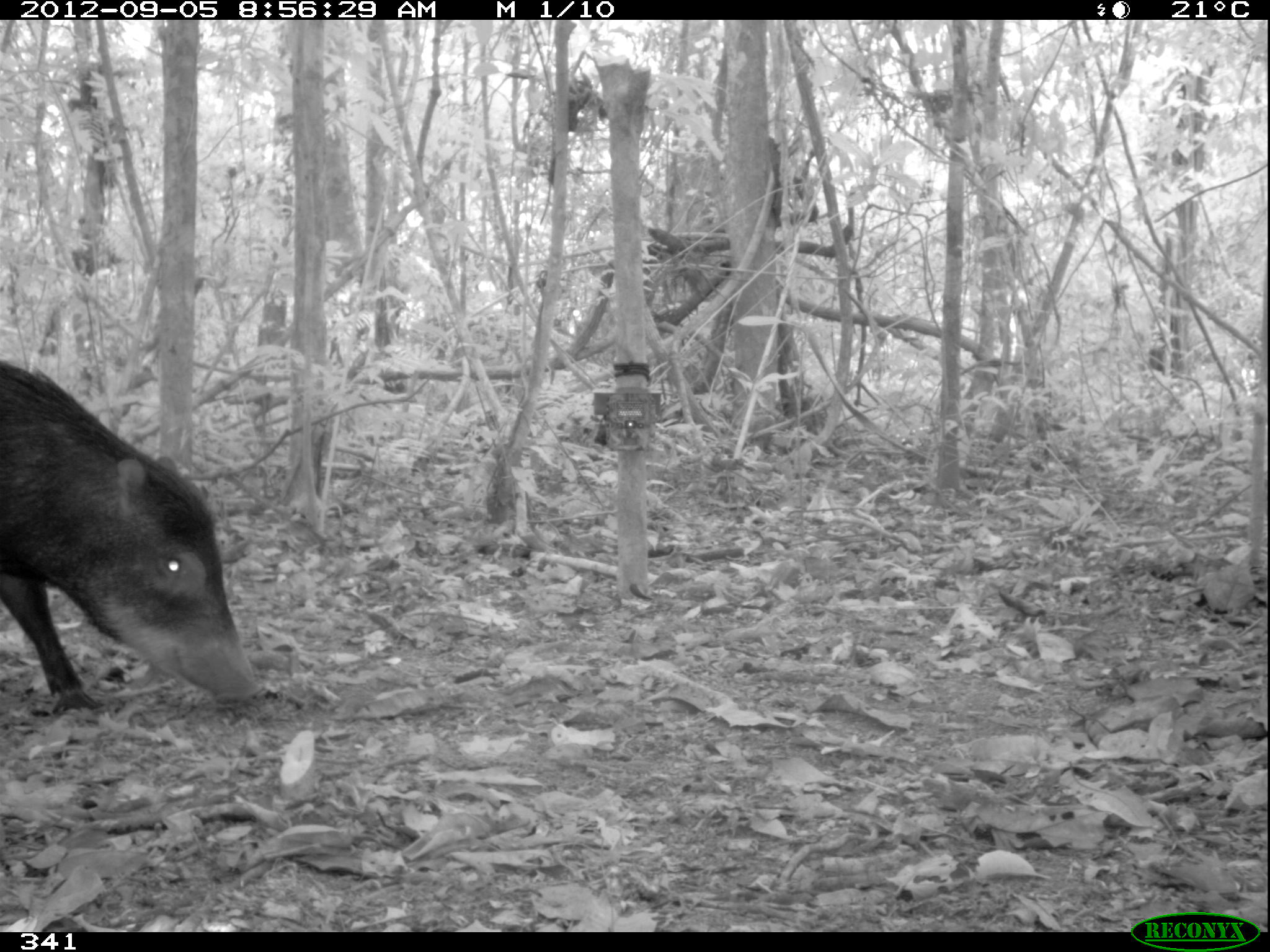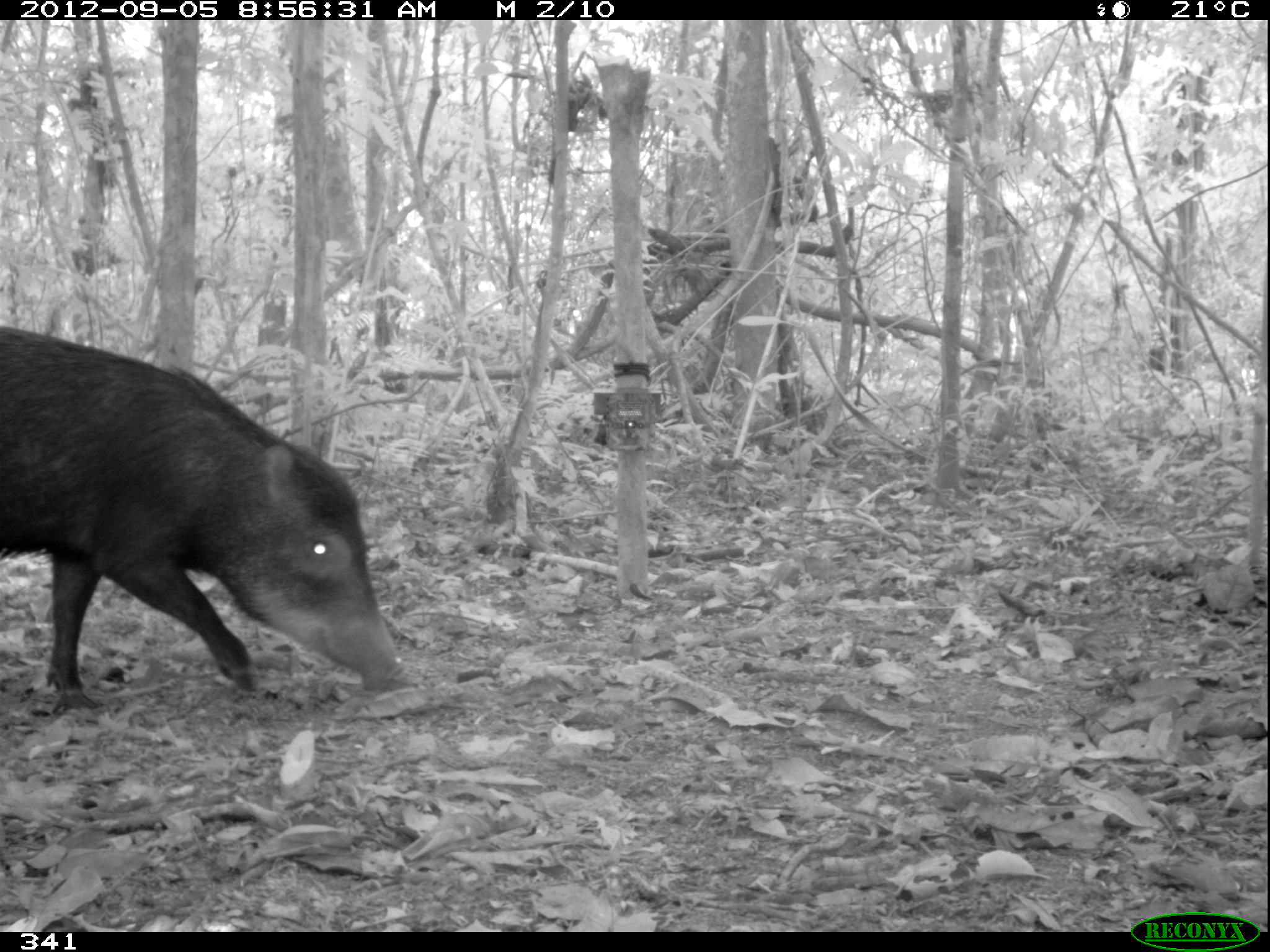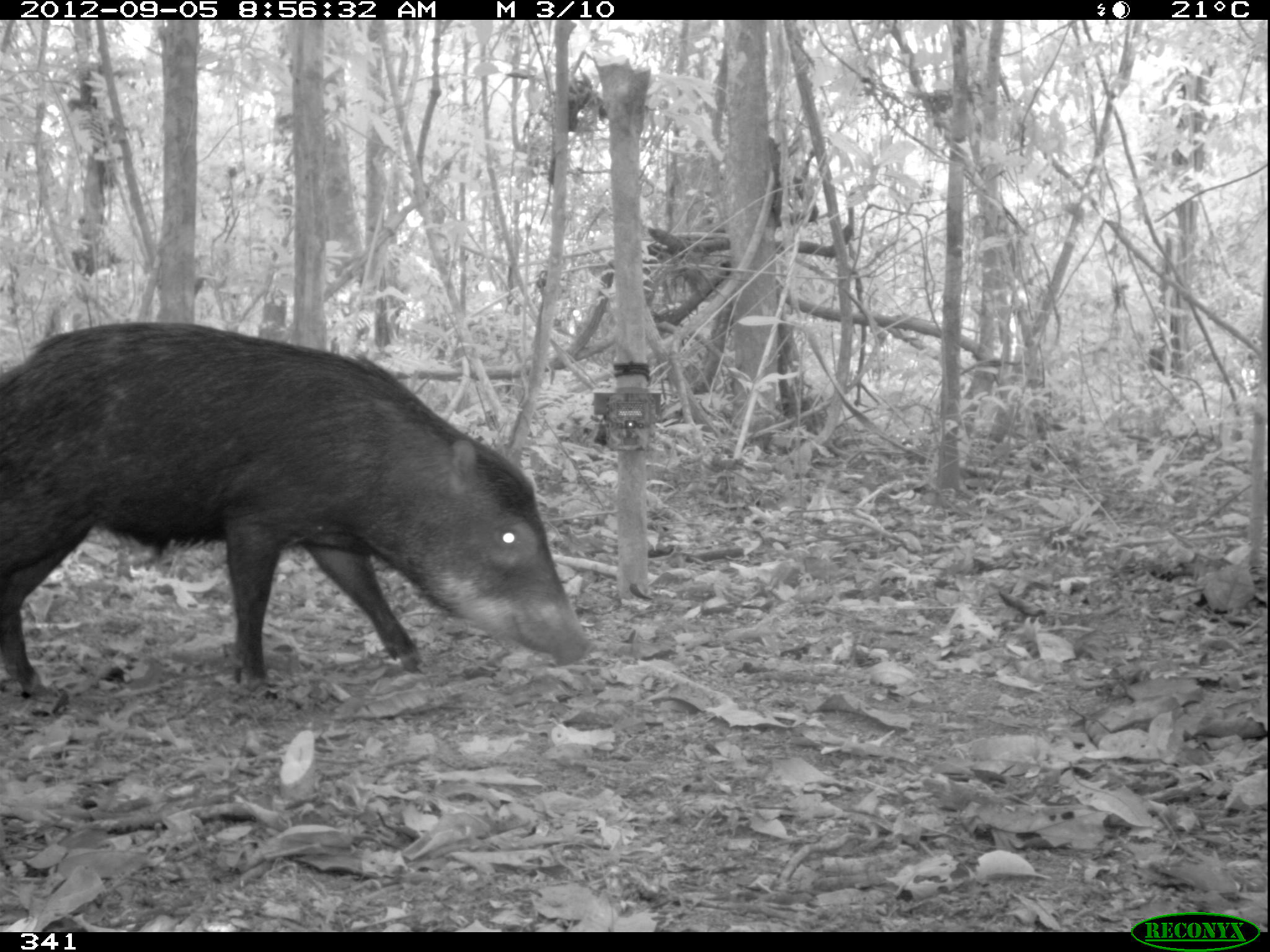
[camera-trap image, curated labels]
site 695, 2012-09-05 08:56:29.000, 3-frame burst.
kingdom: Animalia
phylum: Chordata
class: Mammalia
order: Artiodactyla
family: Tayassuidae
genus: Tayassu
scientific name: Tayassu pecari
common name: white-lipped peccary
Tayassu pecari (white-lipped peccary).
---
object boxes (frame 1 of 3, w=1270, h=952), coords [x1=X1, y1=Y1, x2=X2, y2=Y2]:
tayassu pecari: [x1=0, y1=361, x2=262, y2=706]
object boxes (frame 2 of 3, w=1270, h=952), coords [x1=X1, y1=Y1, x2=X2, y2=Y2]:
tayassu pecari: [x1=1, y1=326, x2=402, y2=710]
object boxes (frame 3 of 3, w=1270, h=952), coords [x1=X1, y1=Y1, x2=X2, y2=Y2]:
tayassu pecari: [x1=0, y1=320, x2=587, y2=701]